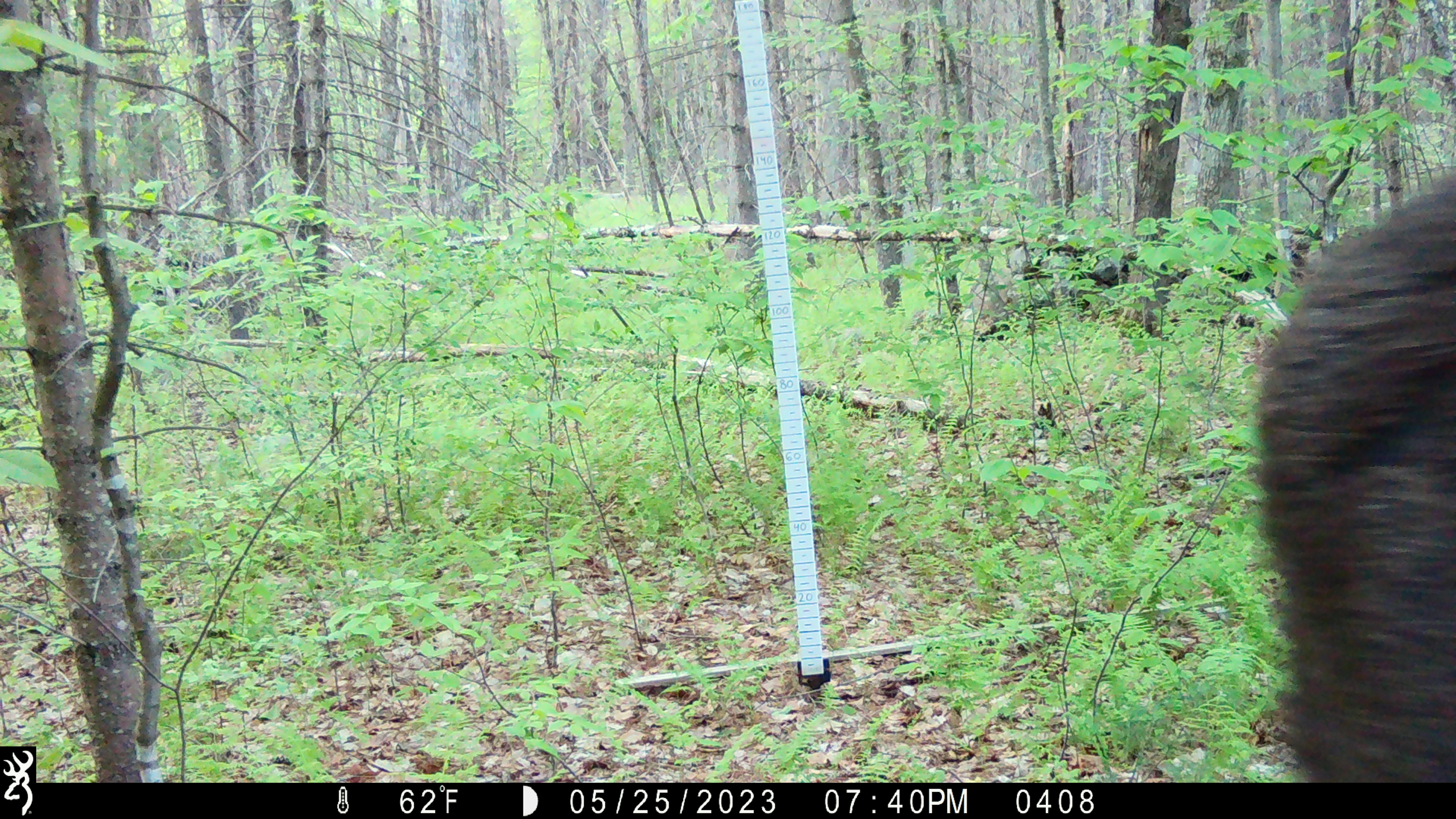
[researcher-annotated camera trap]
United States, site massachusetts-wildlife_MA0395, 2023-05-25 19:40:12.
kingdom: Animalia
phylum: Chordata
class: Mammalia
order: Artiodactyla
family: Cervidae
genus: Alces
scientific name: Alces alces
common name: moose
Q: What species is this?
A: Moose (Alces alces).